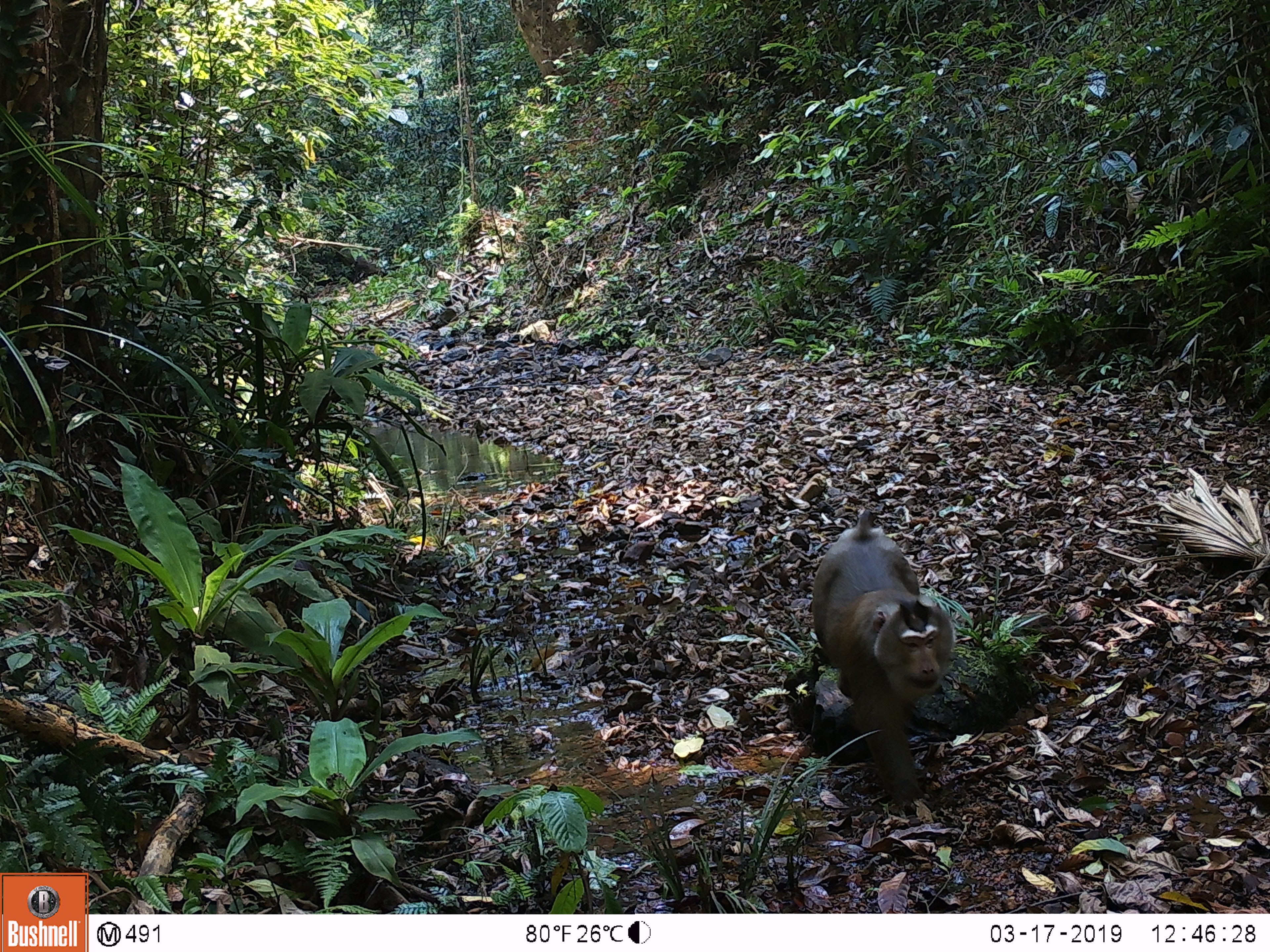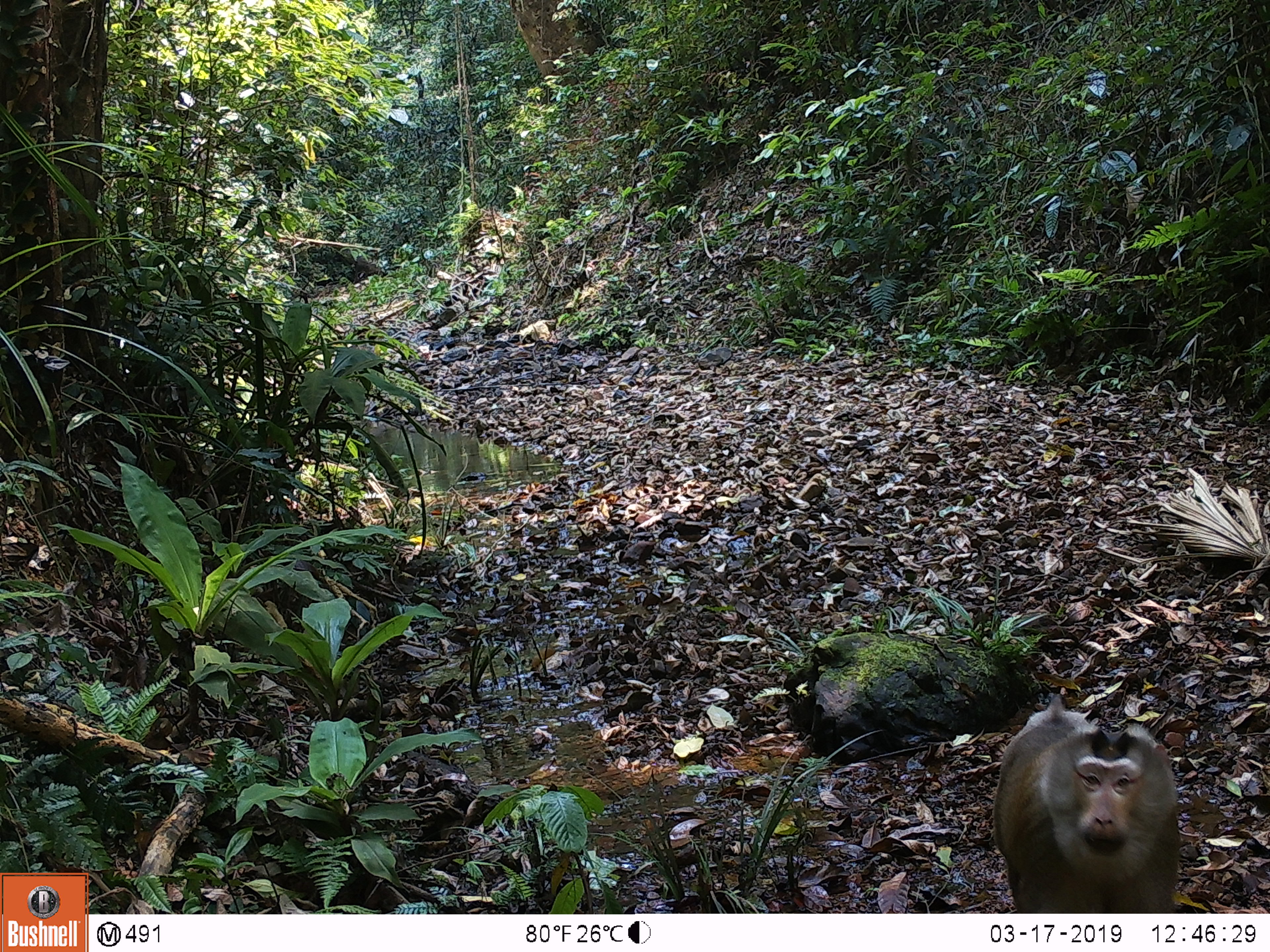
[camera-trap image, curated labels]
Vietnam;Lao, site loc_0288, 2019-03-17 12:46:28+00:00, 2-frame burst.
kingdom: Animalia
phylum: Chordata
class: Mammalia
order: Primates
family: Cercopithecidae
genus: Macaca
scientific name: Macaca nemestrina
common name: pig-tailed macaque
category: pig tailed macaque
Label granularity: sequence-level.